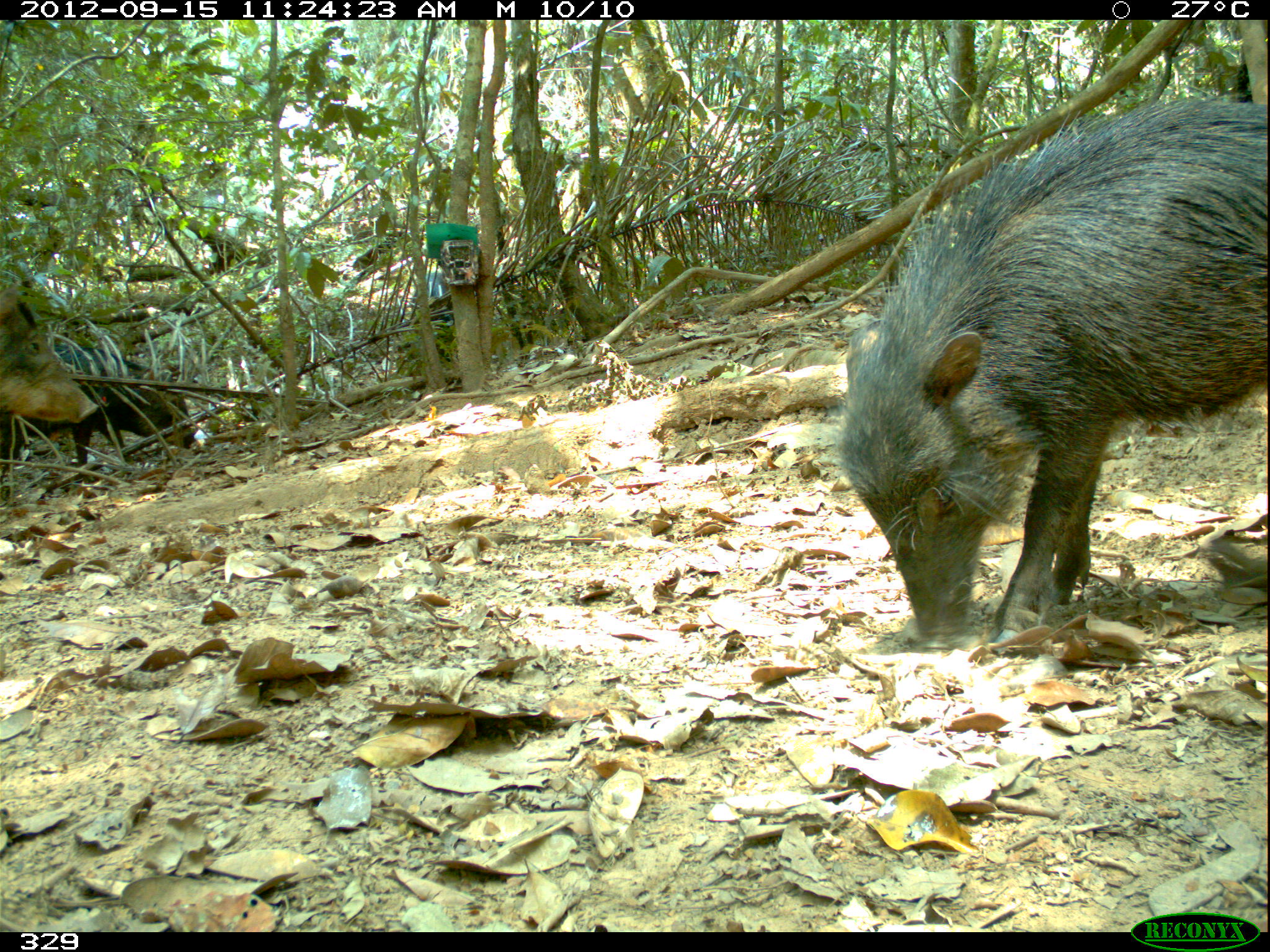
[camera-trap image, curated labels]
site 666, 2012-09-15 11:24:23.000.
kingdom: Animalia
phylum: Chordata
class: Mammalia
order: Artiodactyla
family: Tayassuidae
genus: Tayassu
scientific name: Tayassu pecari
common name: white-lipped peccary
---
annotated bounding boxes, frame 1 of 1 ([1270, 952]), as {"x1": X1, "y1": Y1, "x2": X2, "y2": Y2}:
tayassu pecari: {"x1": 833, "y1": 96, "x2": 1270, "y2": 650}; {"x1": 0, "y1": 339, "x2": 197, "y2": 478}; {"x1": 0, "y1": 277, "x2": 98, "y2": 424}; {"x1": 407, "y1": 272, "x2": 461, "y2": 350}